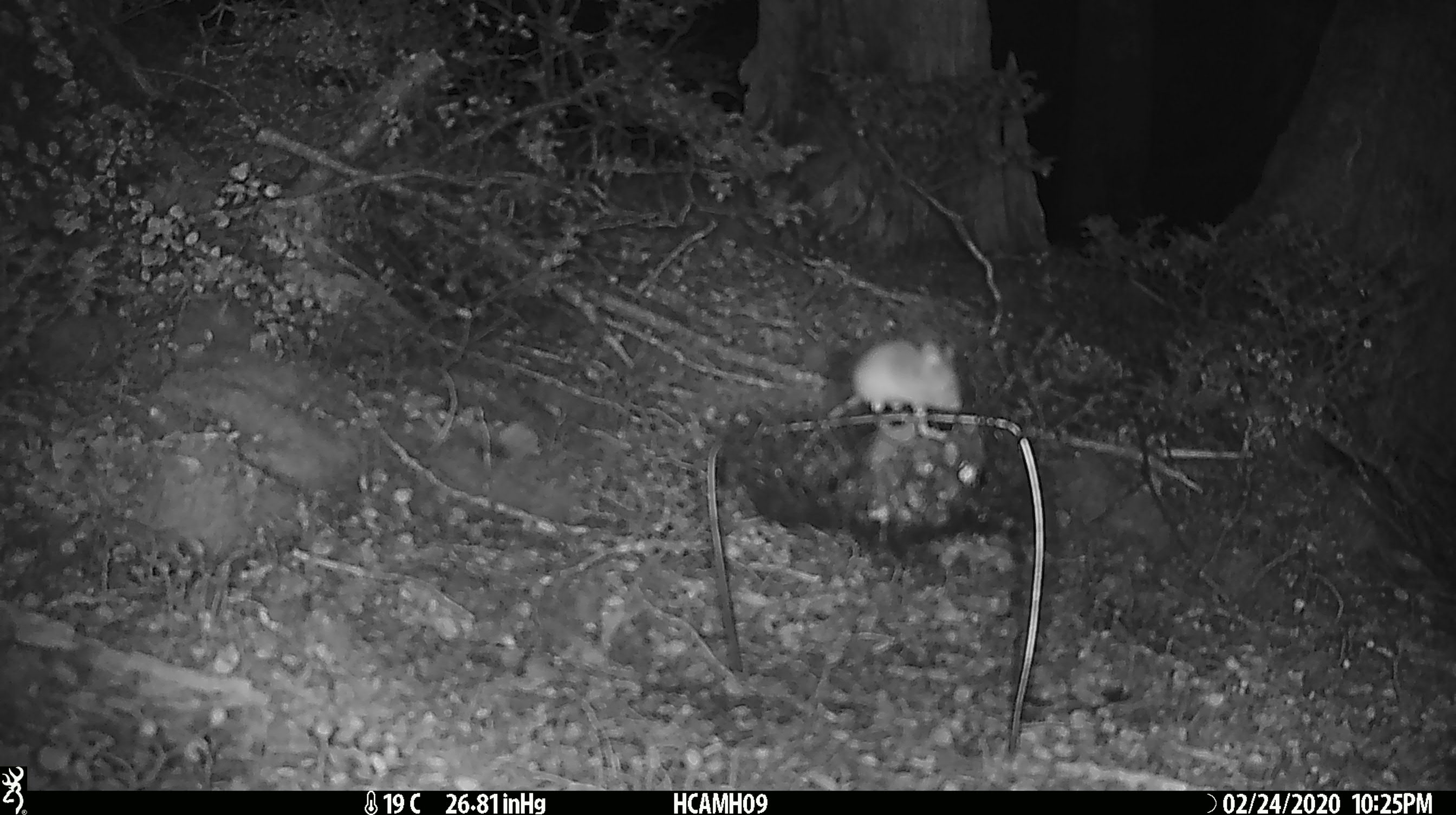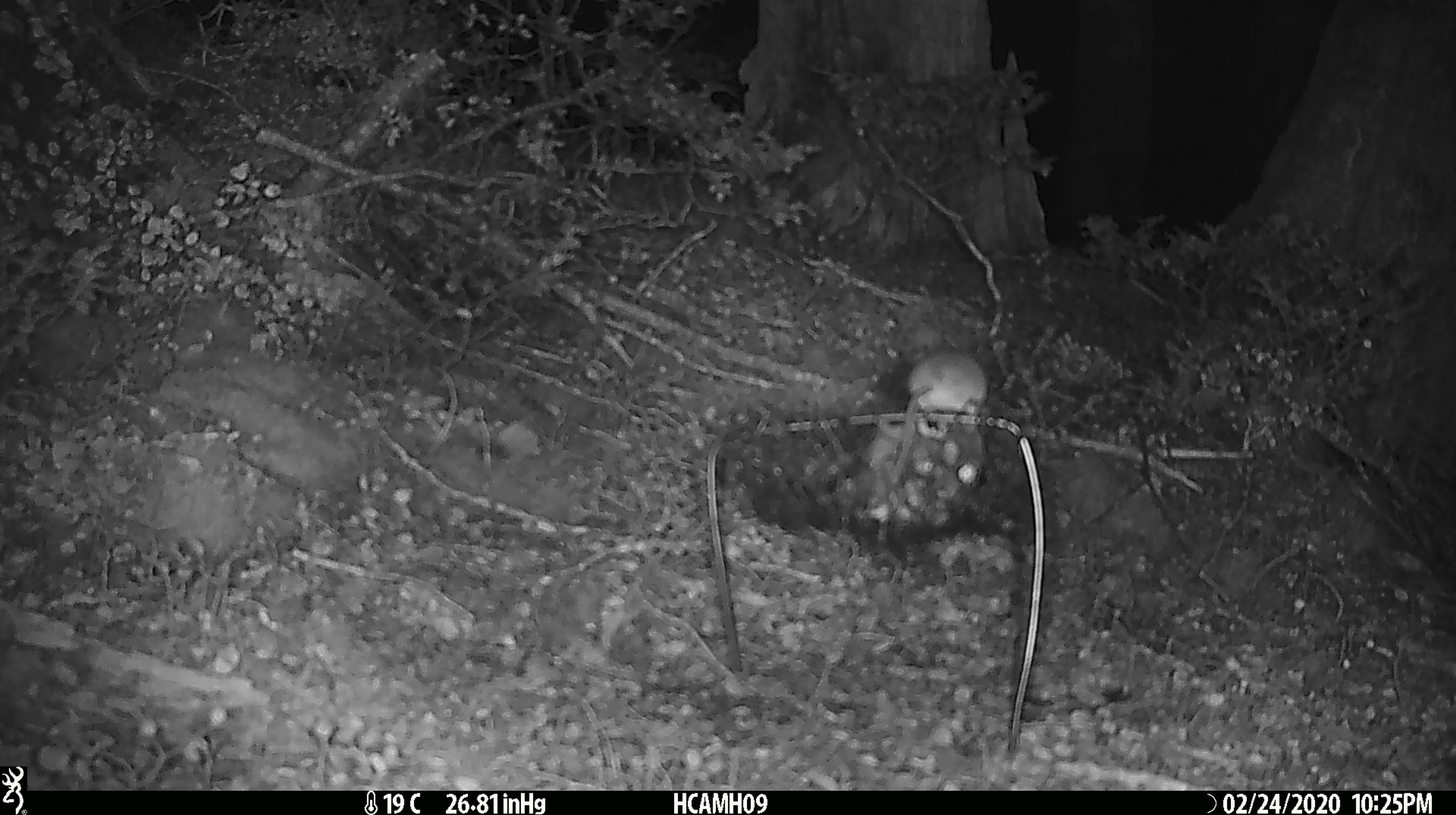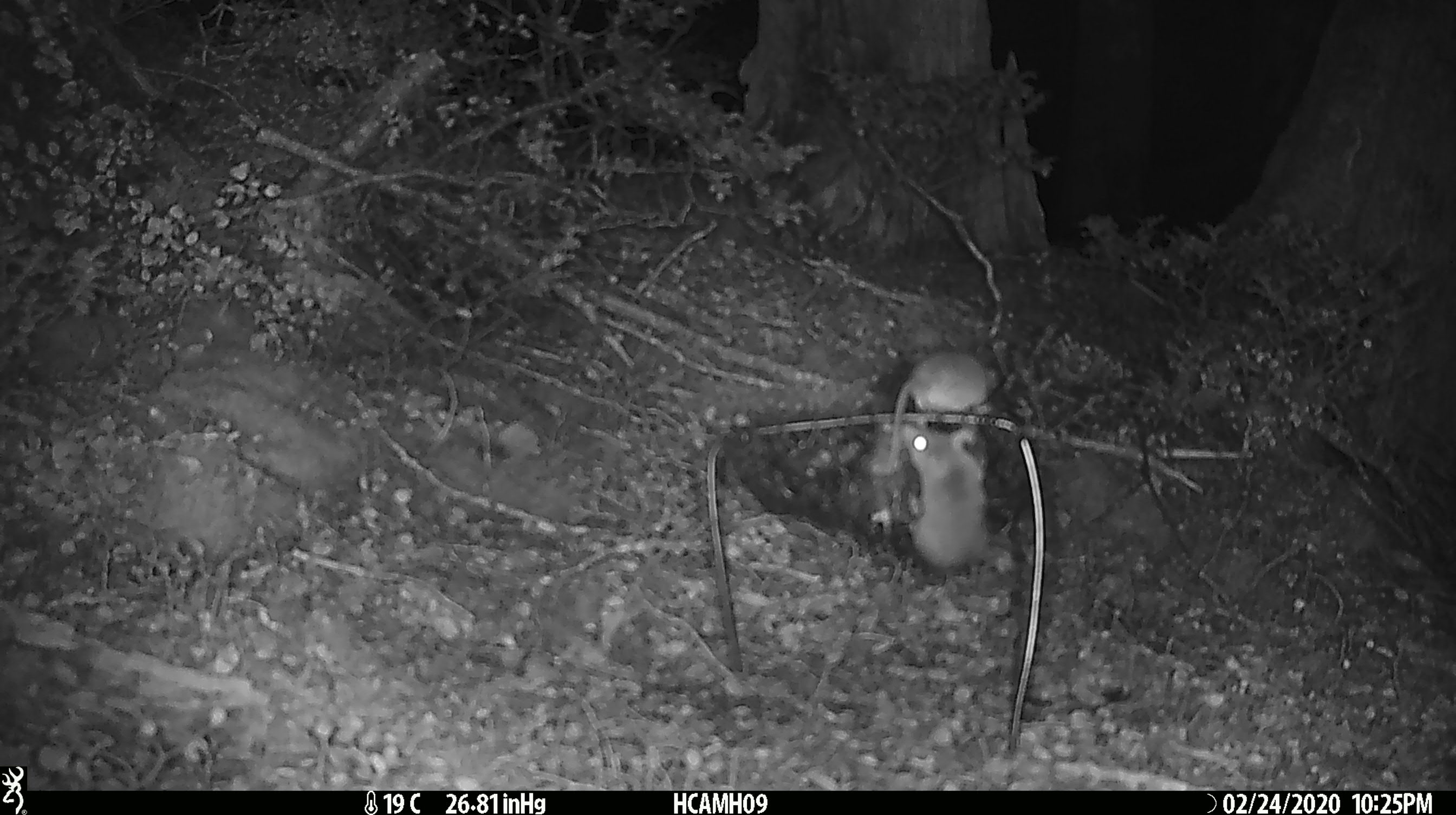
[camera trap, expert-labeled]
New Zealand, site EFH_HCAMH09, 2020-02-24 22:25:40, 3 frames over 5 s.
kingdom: Animalia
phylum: Chordata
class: Mammalia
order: Rodentia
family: Muridae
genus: Mus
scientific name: Mus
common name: mouse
Mouse (Mus).